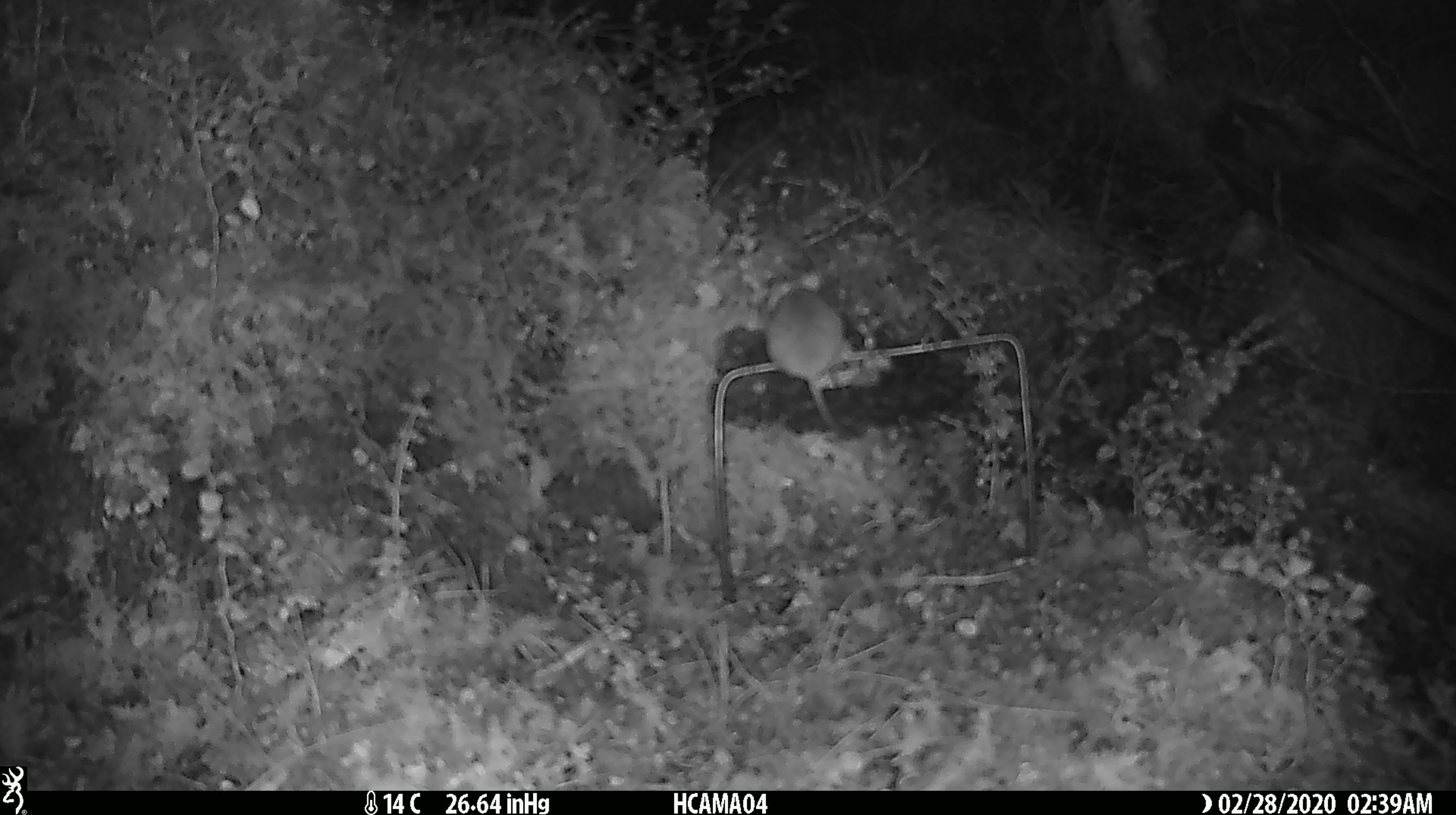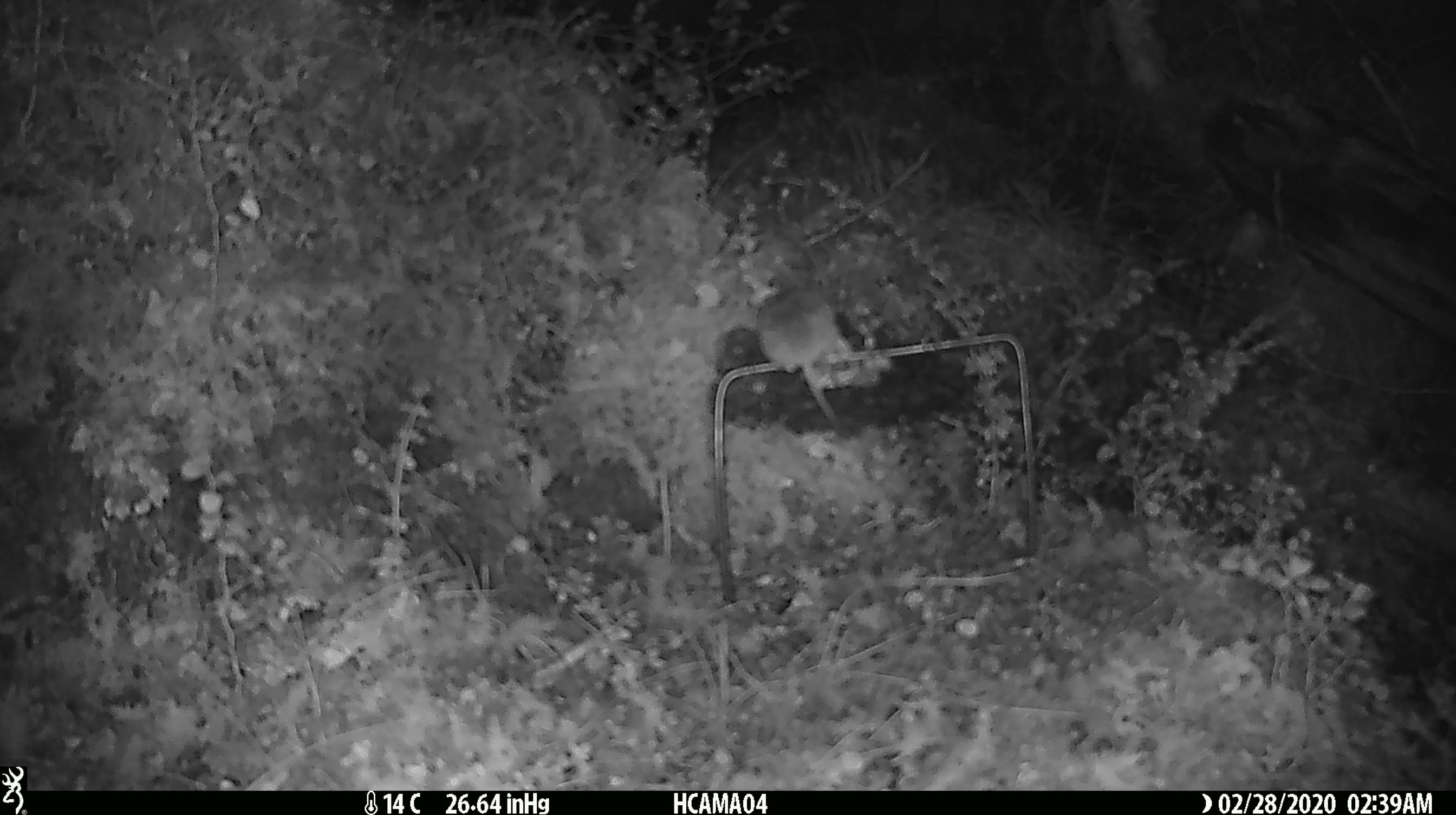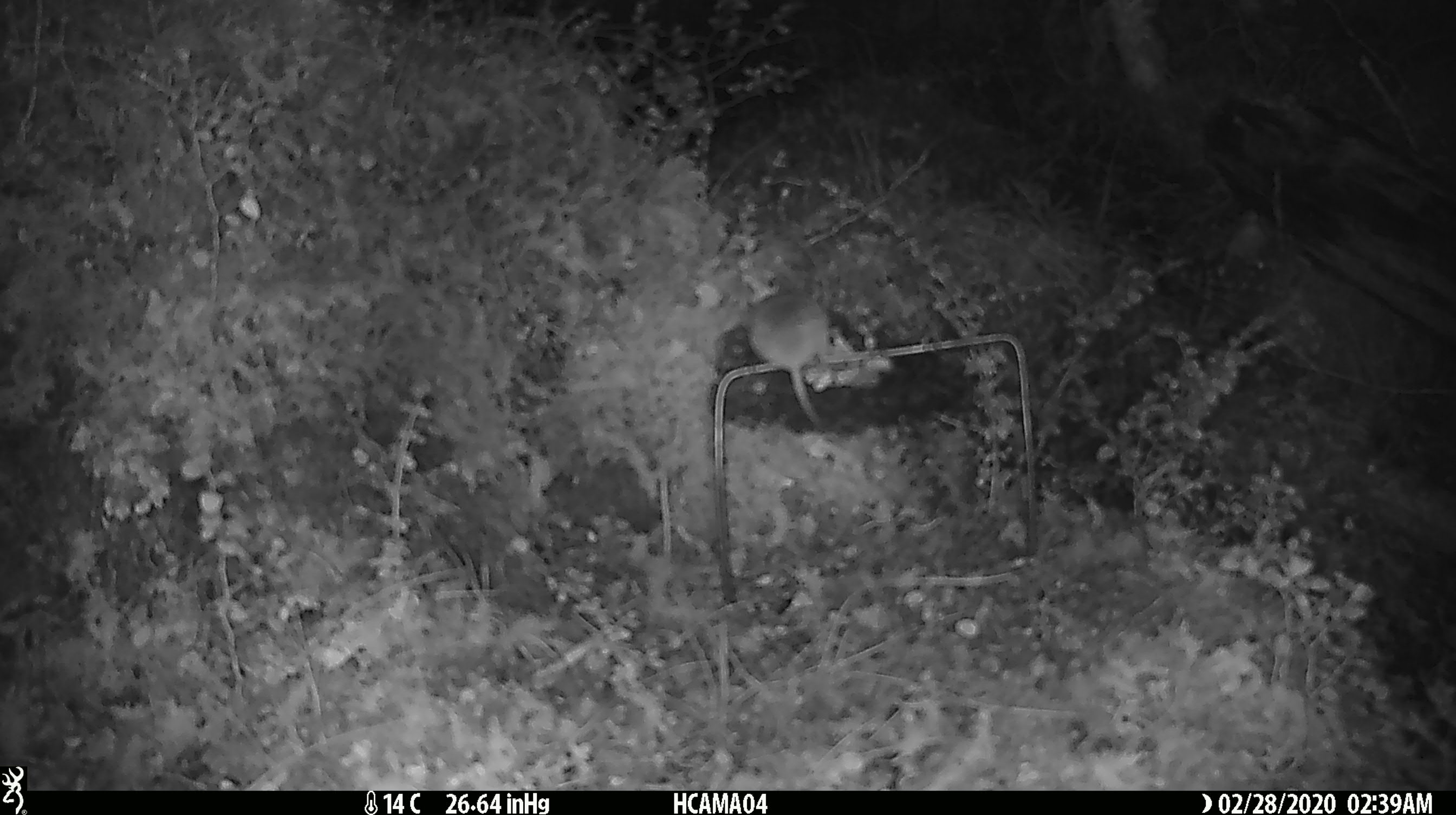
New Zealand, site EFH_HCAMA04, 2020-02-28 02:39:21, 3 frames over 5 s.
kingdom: Animalia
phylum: Chordata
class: Mammalia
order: Rodentia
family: Muridae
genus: Mus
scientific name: Mus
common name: mouse